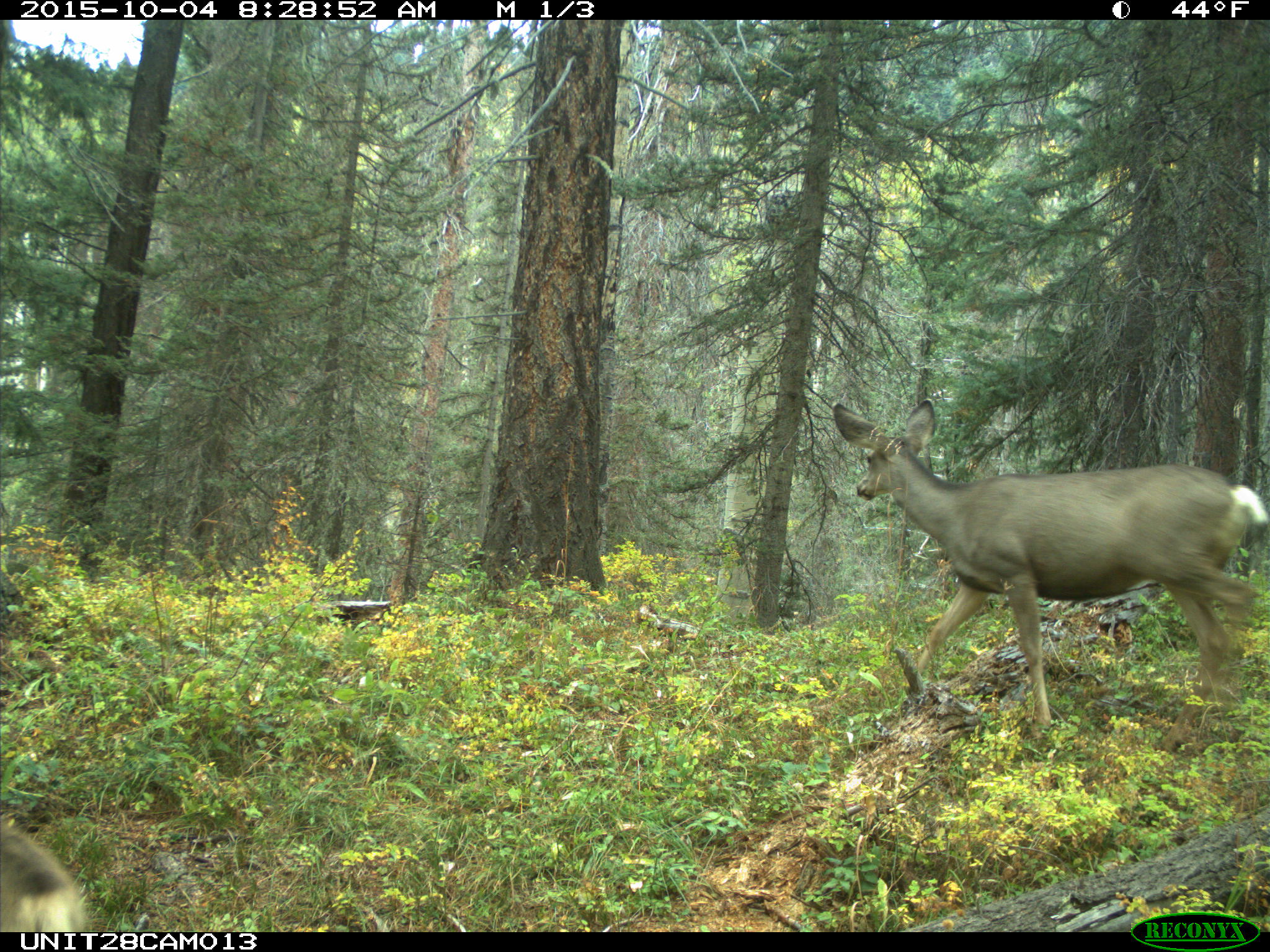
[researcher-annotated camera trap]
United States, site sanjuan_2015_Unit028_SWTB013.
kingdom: Animalia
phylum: Chordata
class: Mammalia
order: Artiodactyla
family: Cervidae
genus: Odocoileus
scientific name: Odocoileus hemionus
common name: mule deer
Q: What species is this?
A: Odocoileus hemionus (mule deer).